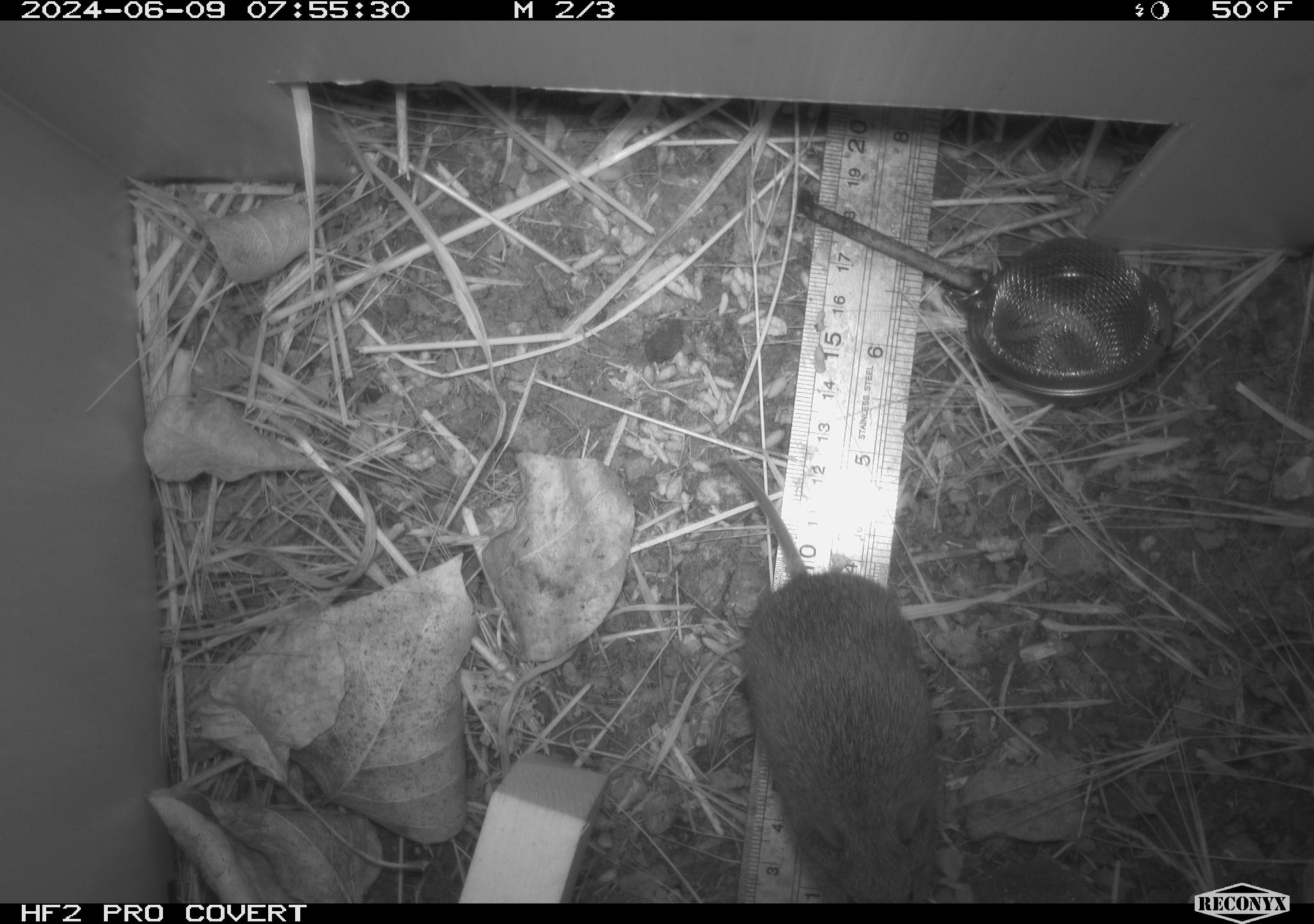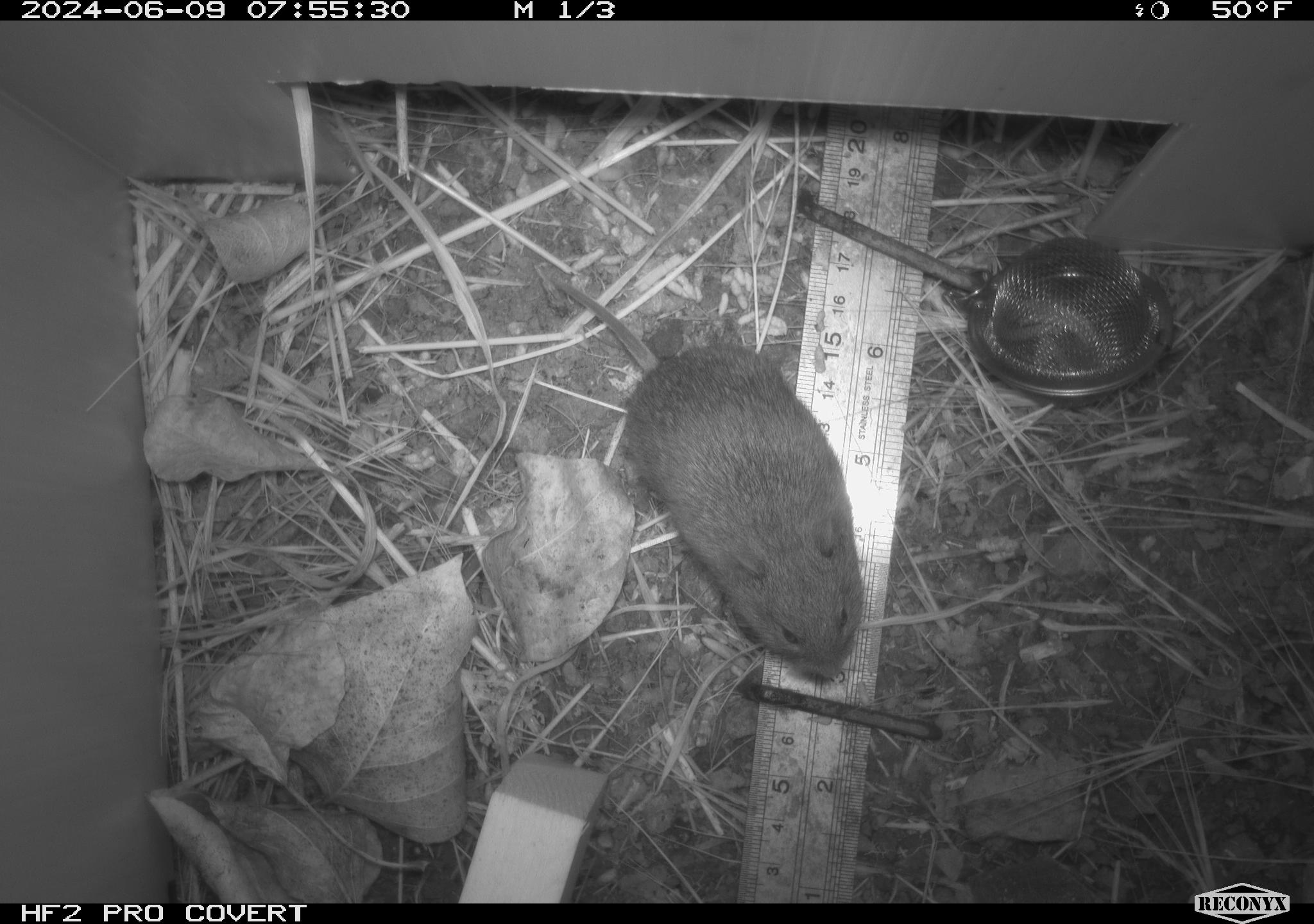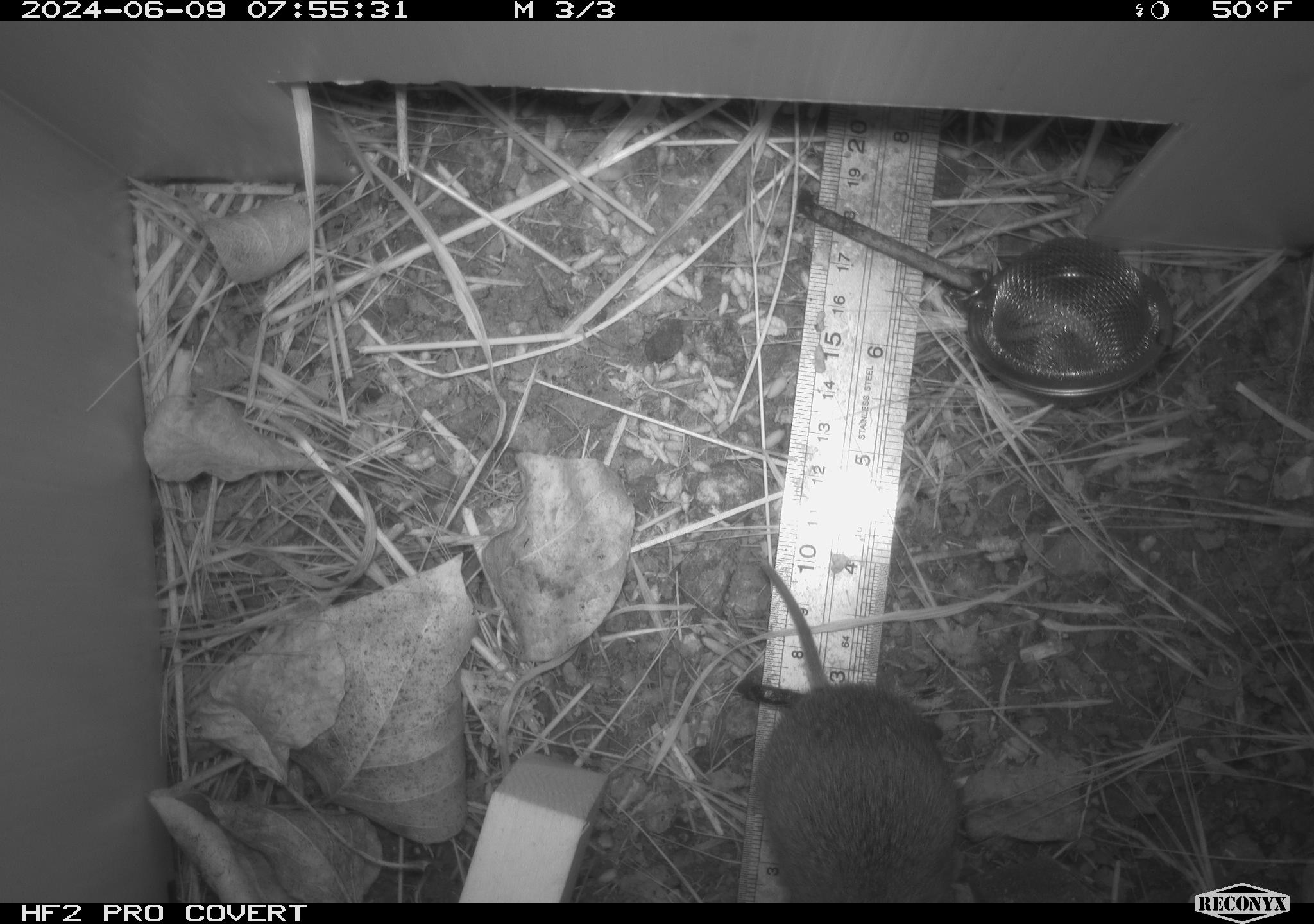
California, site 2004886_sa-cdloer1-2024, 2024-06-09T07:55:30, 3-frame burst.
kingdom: Animalia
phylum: Chordata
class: Mammalia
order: Rodentia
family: Cricetidae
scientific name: Arvicolinae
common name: voles, lemmings, and muskrats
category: arvicolinae subfamily